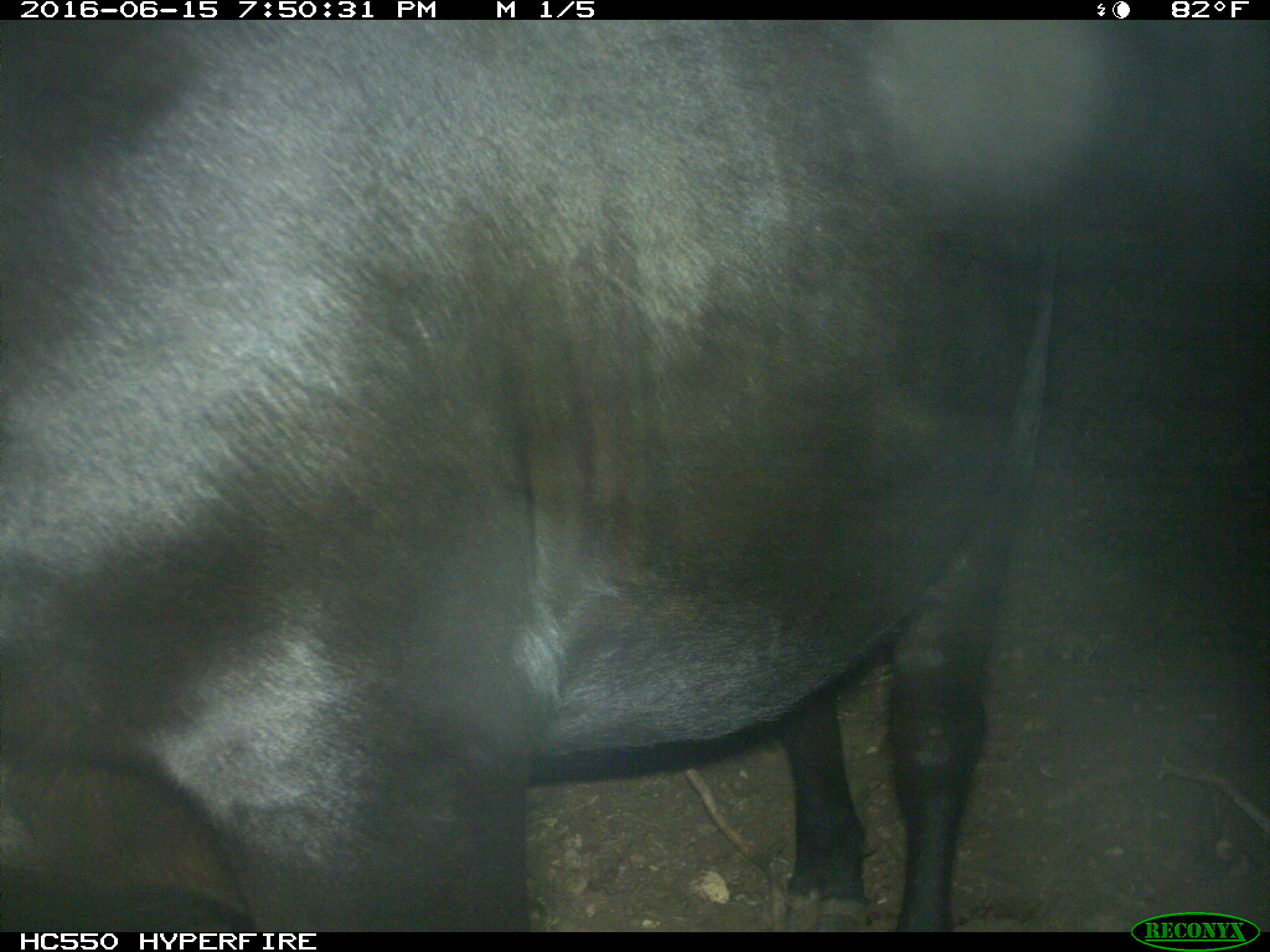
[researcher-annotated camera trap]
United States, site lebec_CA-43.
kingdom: Animalia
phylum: Chordata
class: Mammalia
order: Artiodactyla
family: Bovidae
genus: Bos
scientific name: Bos taurus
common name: domestic cow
Bos taurus (domestic cow).